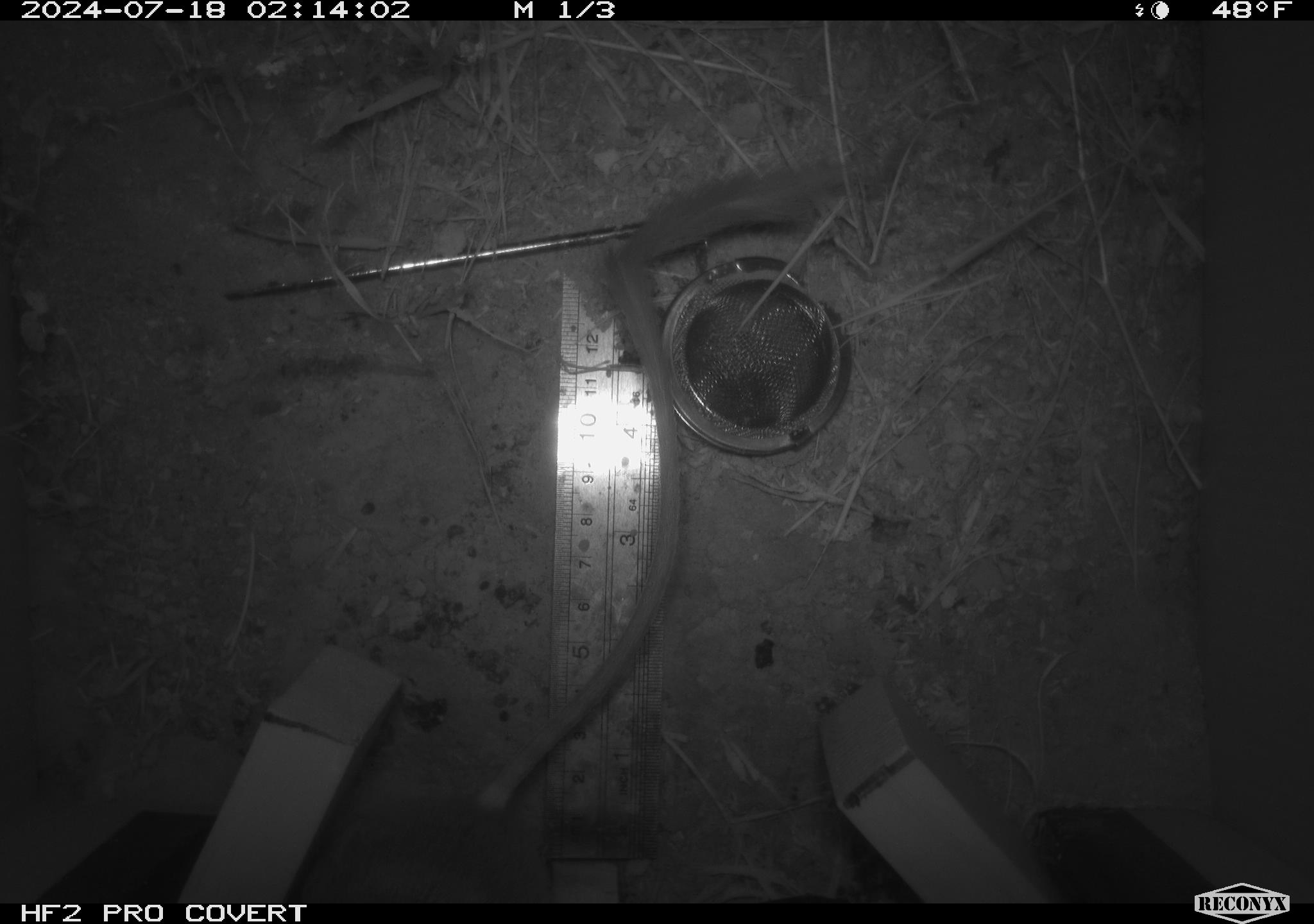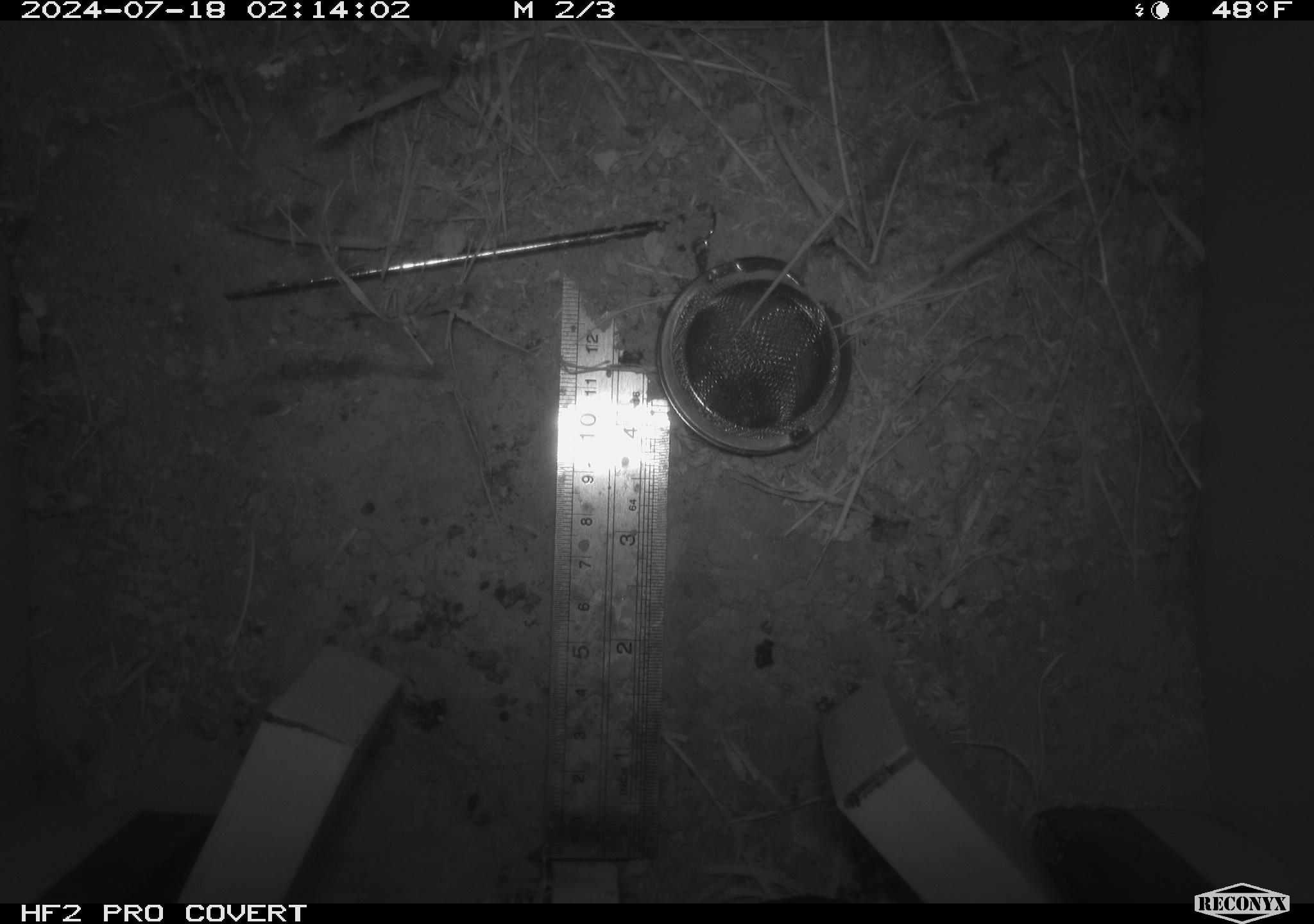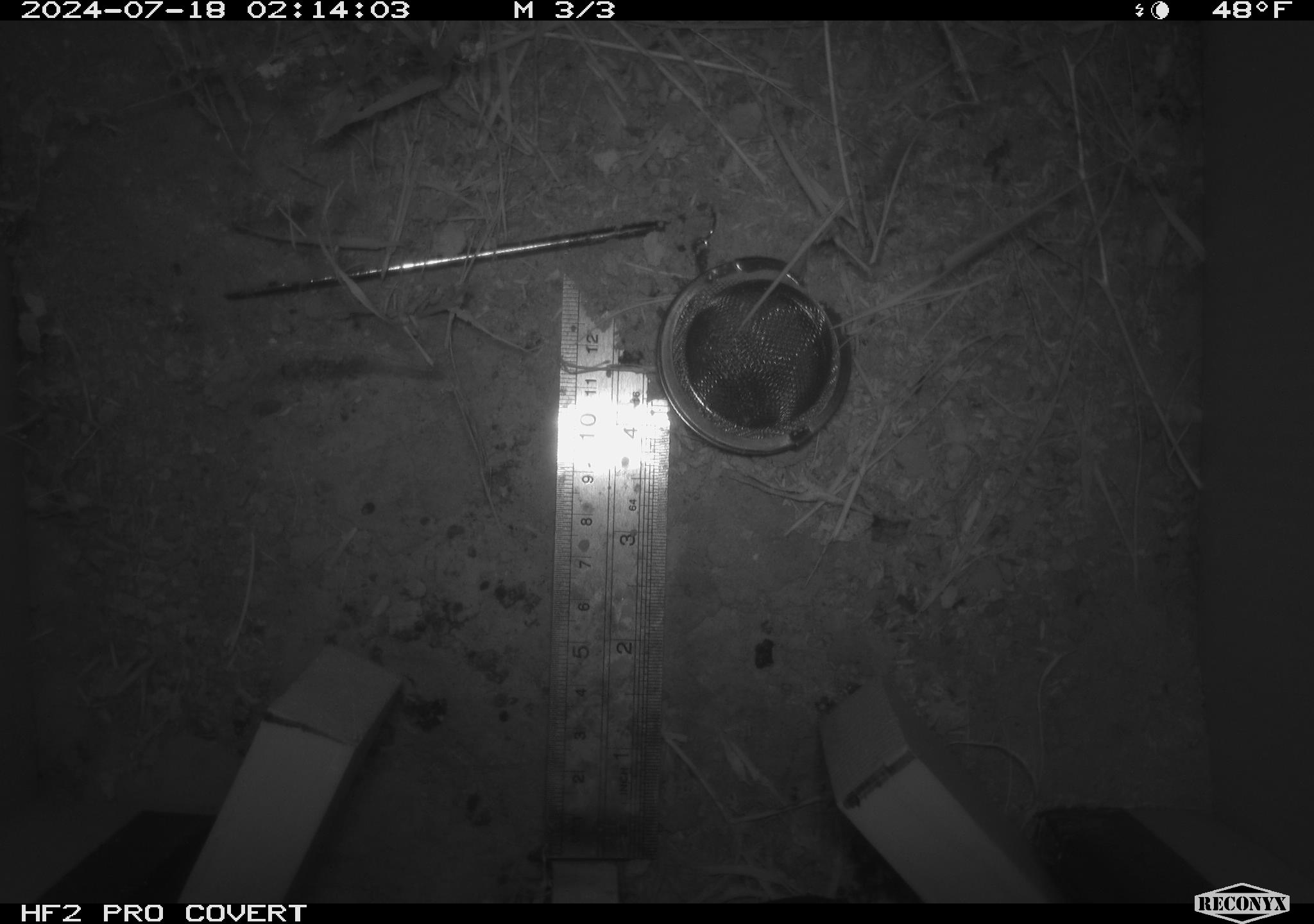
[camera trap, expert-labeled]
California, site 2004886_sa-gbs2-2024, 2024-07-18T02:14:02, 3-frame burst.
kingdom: Animalia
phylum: Chordata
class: Mammalia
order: Rodentia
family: Heteromyidae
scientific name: Heteromyidae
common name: kangaroo rats and pocket mice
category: heteromyidae family